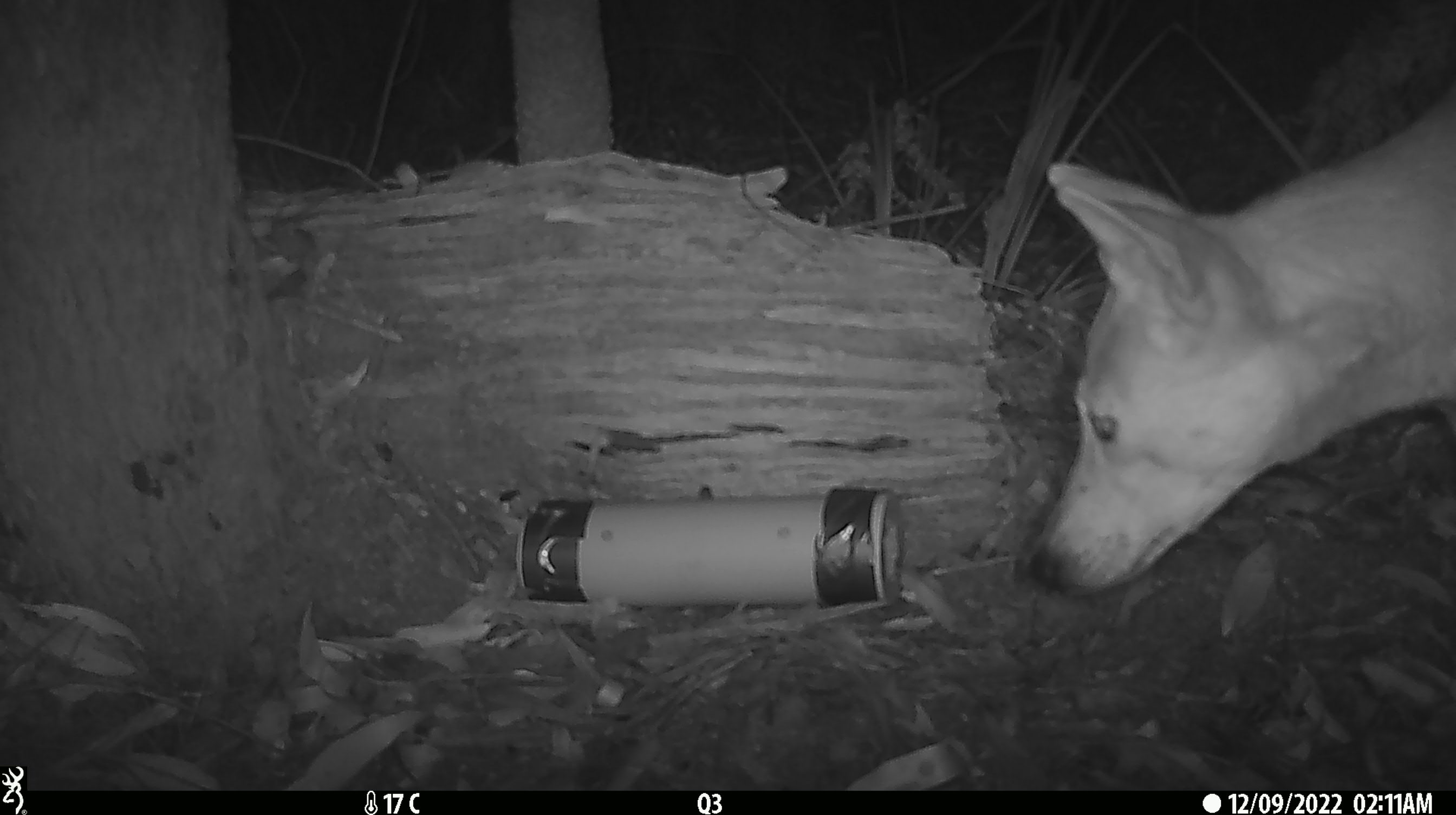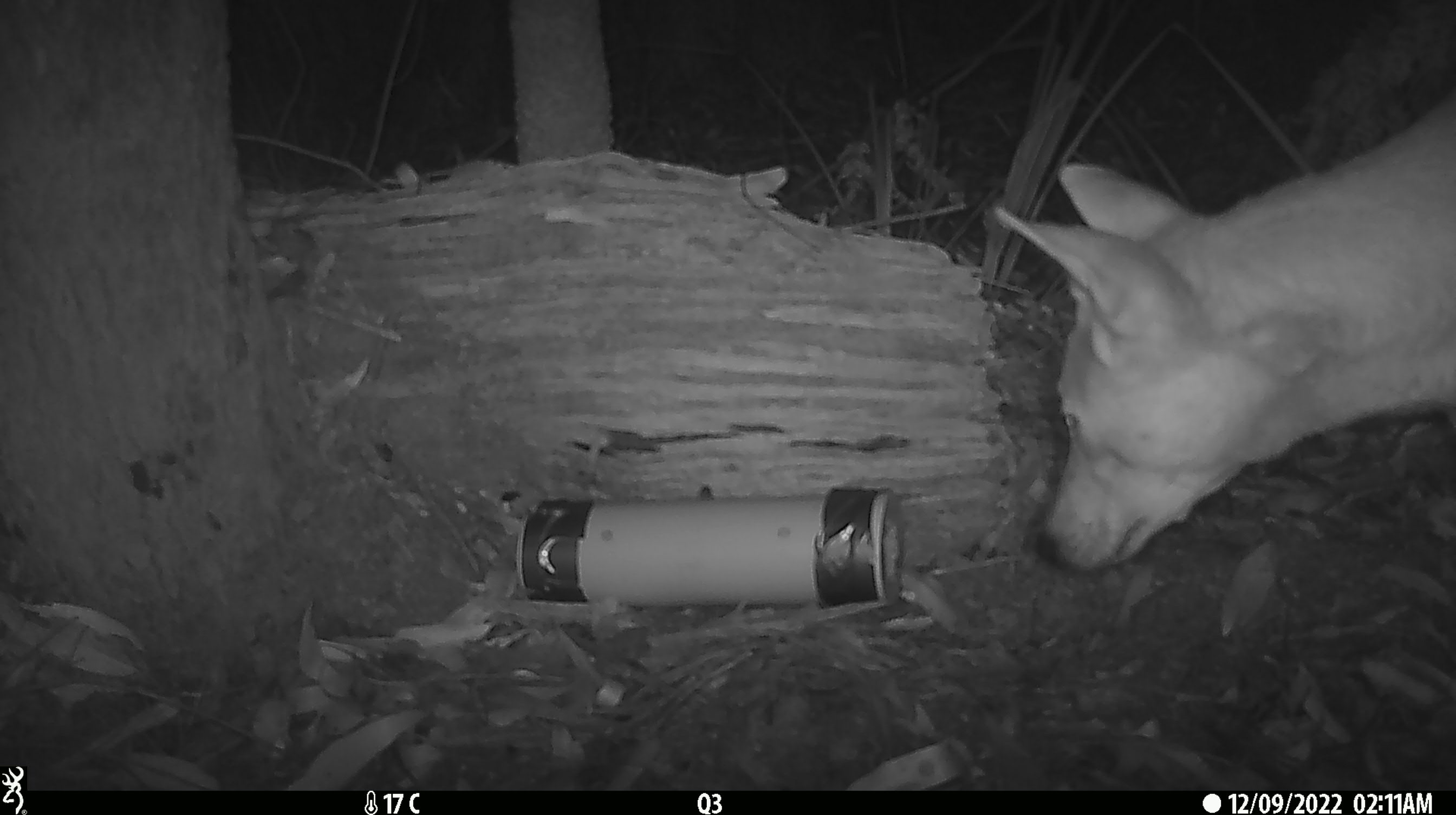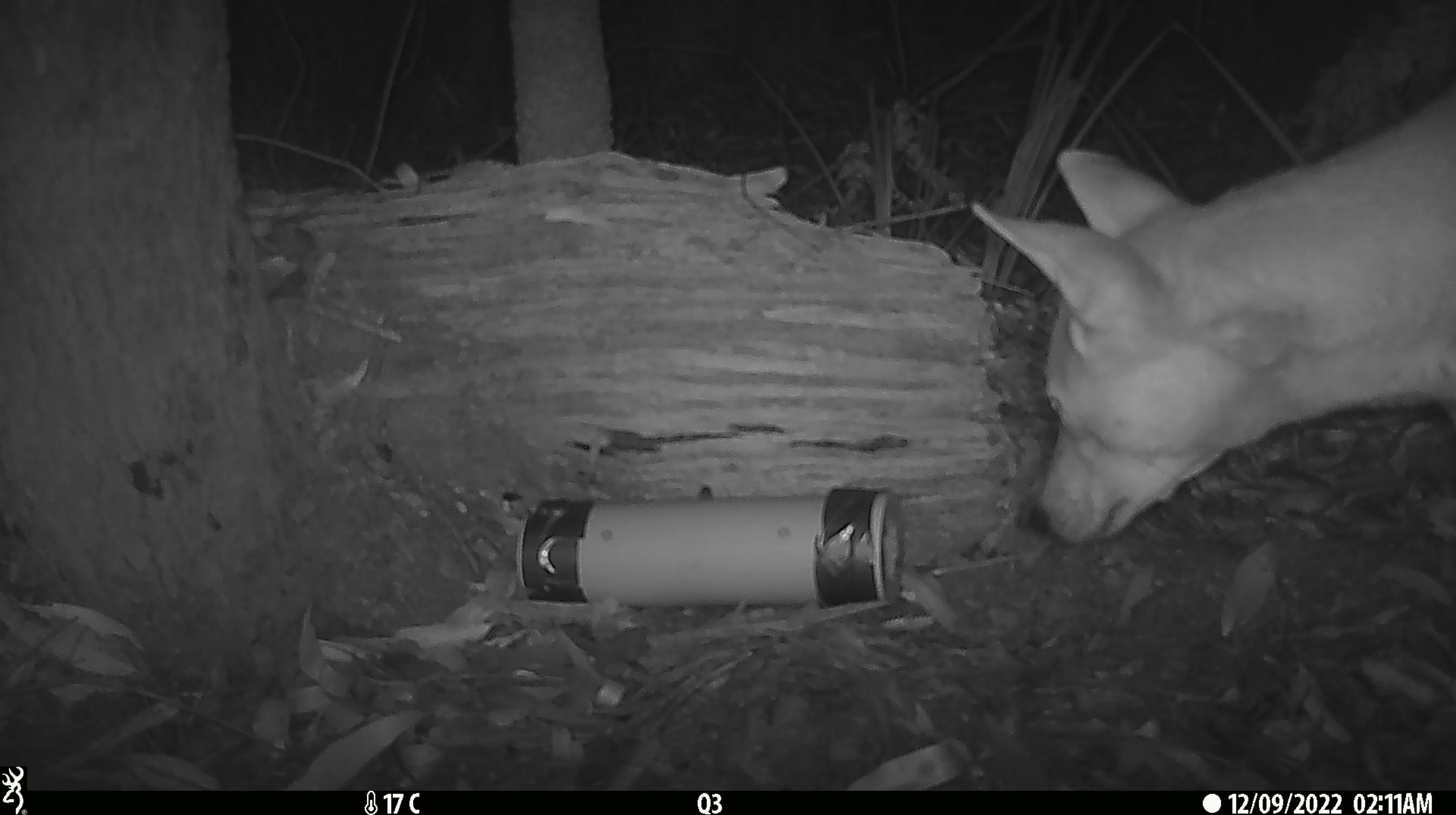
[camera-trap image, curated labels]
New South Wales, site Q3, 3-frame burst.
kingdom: Animalia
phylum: Chordata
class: Mammalia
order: Carnivora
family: Canidae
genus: Canis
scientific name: Canis familiaris dingo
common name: dingo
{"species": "dingo (Canis familiaris dingo)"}